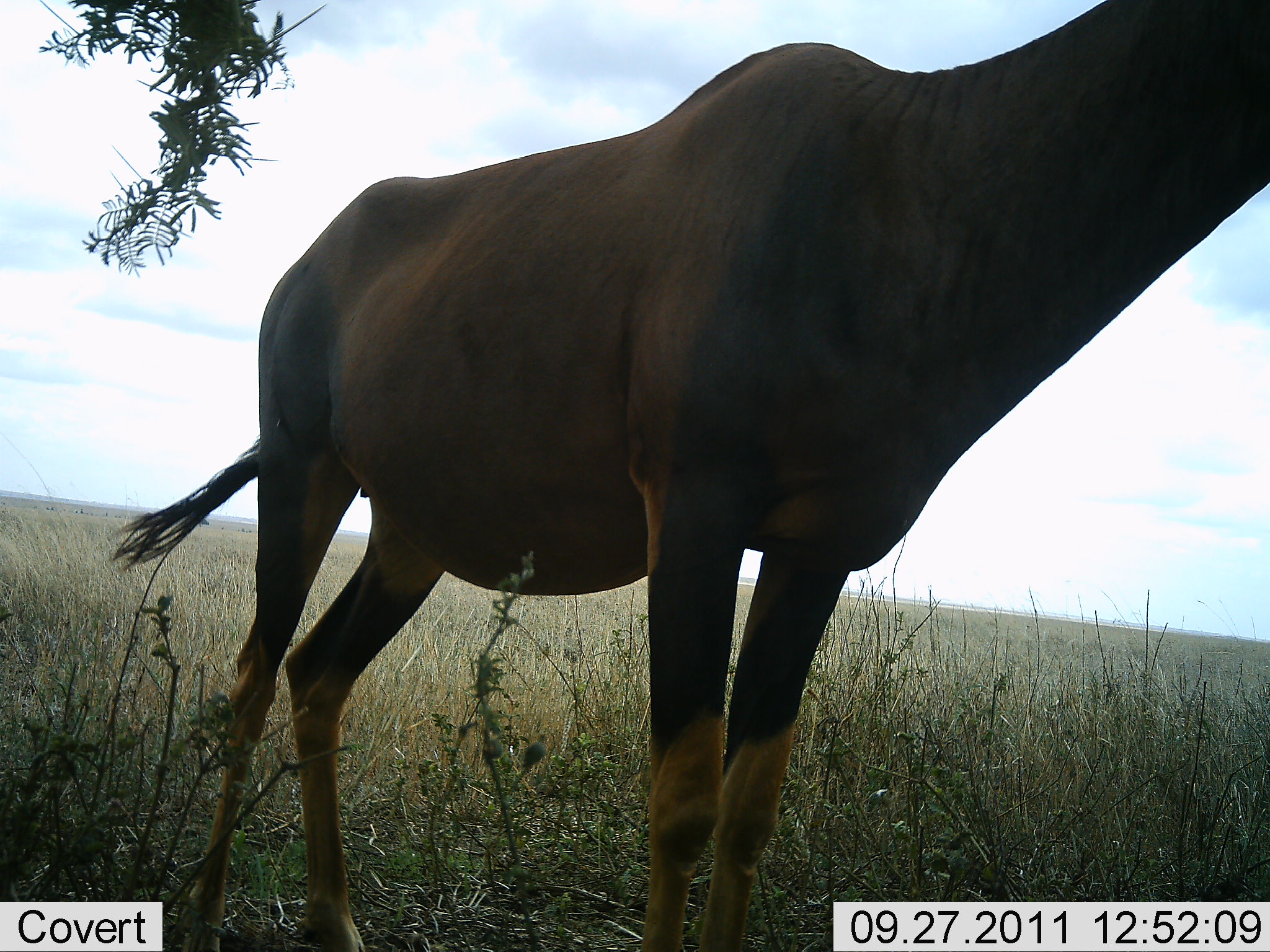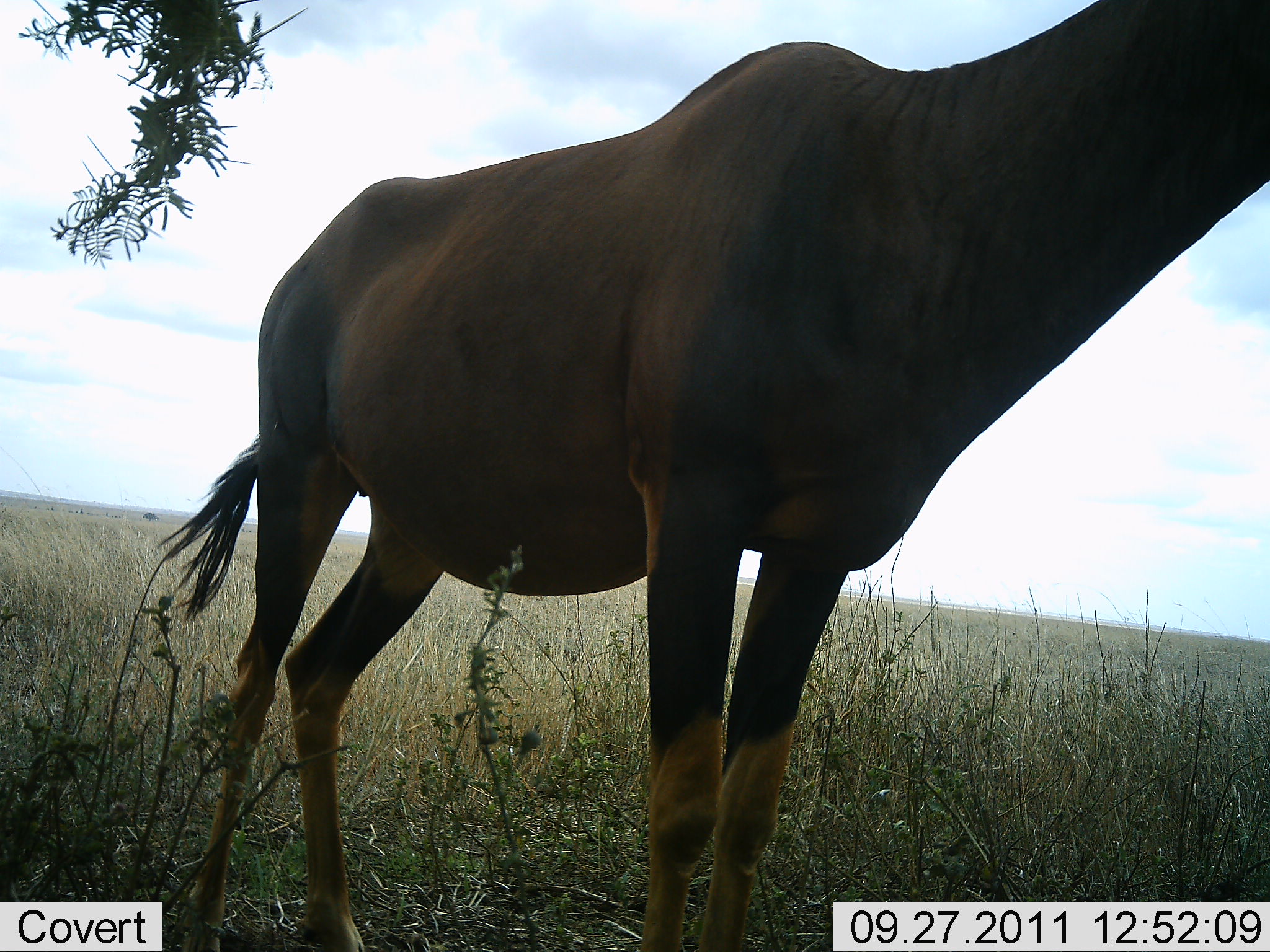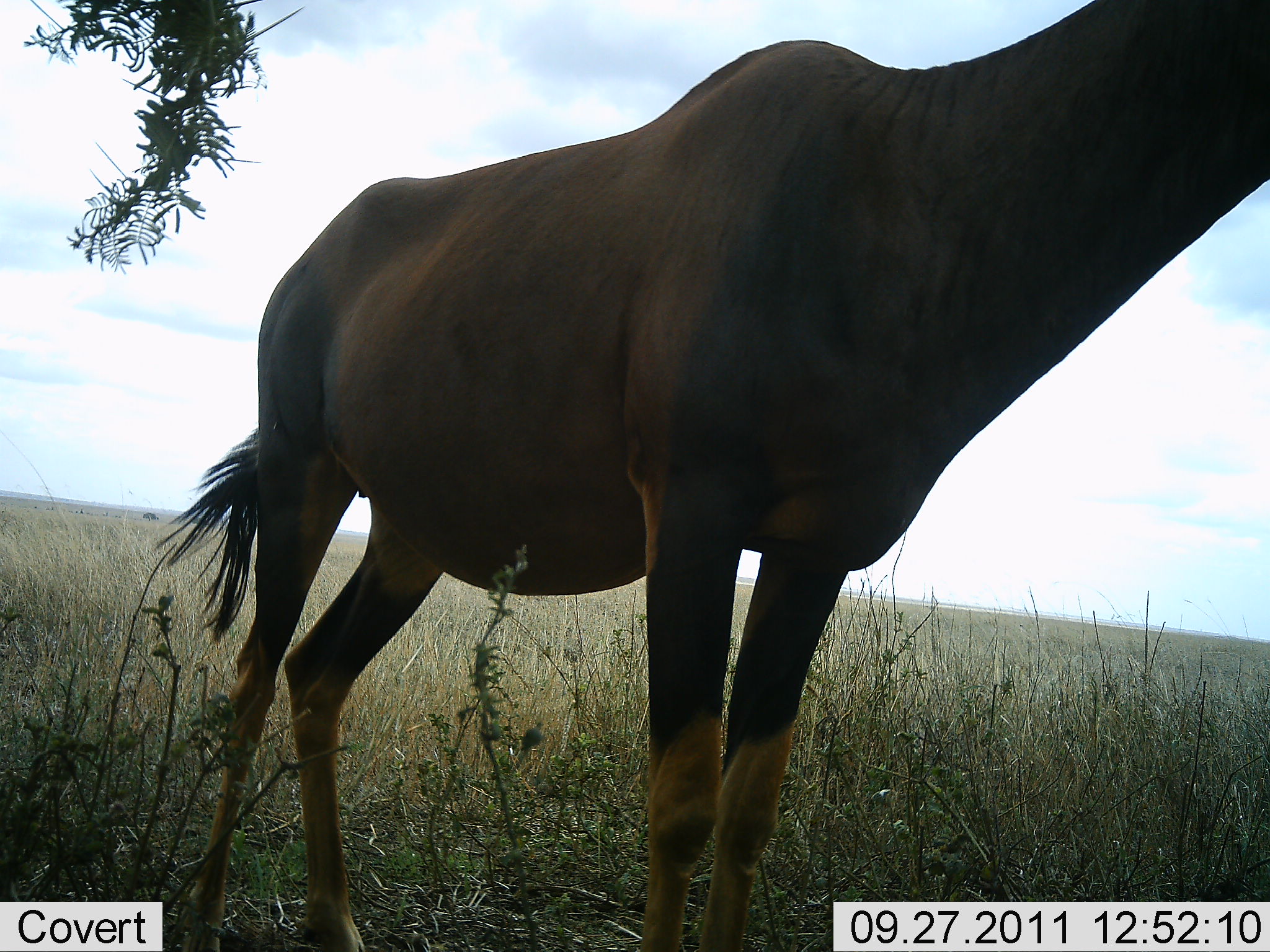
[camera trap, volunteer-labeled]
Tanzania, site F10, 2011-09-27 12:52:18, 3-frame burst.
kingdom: Animalia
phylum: Chordata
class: Mammalia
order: Artiodactyla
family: Bovidae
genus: Damaliscus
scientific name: Damaliscus lunatus jimela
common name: topi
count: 1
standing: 100%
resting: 0%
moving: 0%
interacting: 0%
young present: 0%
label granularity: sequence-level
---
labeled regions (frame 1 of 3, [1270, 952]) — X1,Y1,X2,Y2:
animal: 110,0,1270,952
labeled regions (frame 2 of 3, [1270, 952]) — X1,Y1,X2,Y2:
animal: 156,0,1270,952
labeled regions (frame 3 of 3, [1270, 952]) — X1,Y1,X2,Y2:
animal: 153,1,1269,952